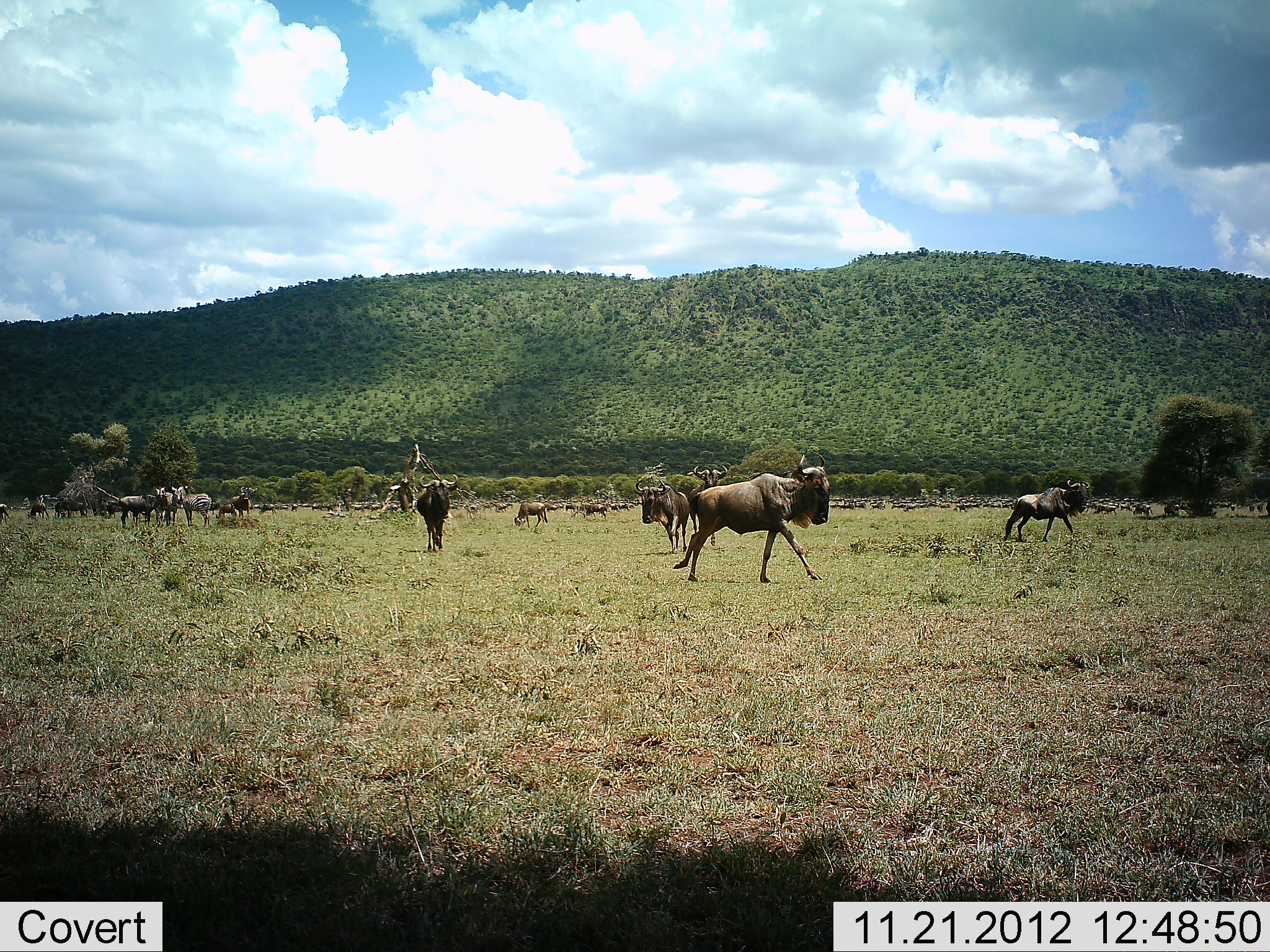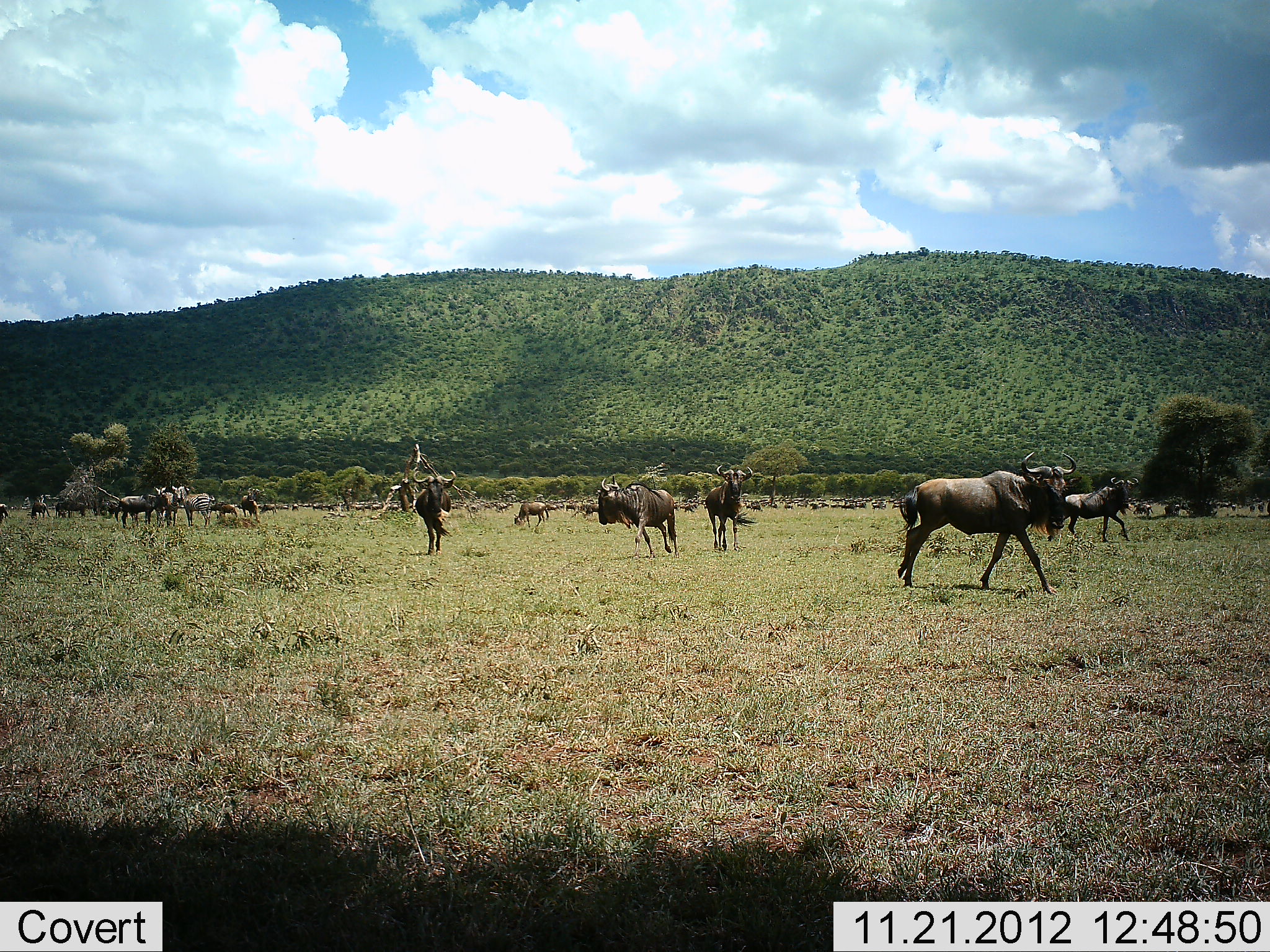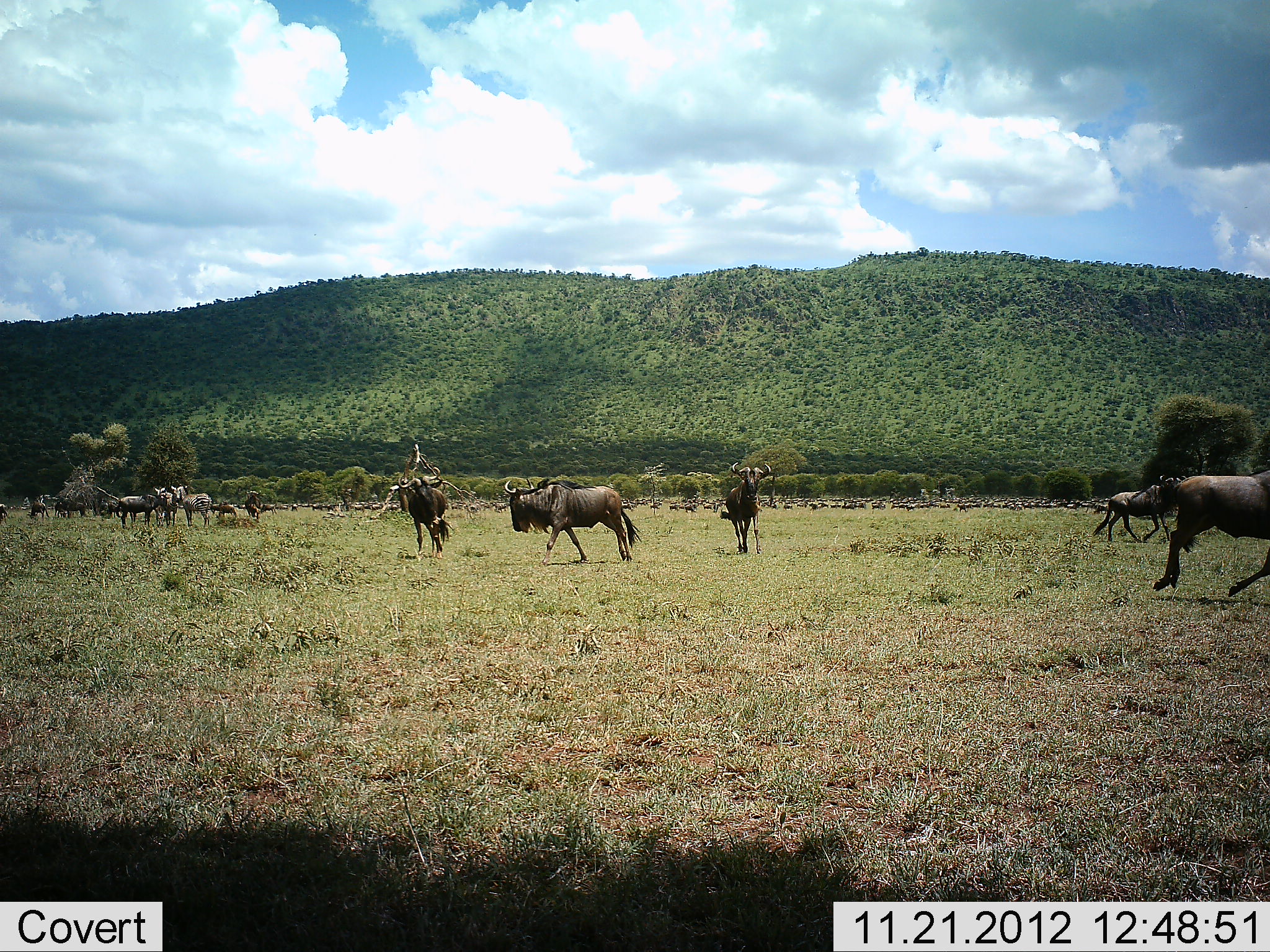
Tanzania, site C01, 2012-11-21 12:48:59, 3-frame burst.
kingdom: Animalia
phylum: Chordata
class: Mammalia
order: Artiodactyla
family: Bovidae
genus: Connochaetes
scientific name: Connochaetes taurinus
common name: blue wildebeest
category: wildebeest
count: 11-50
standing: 41%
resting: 7%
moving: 90%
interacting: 21%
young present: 10%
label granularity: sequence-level